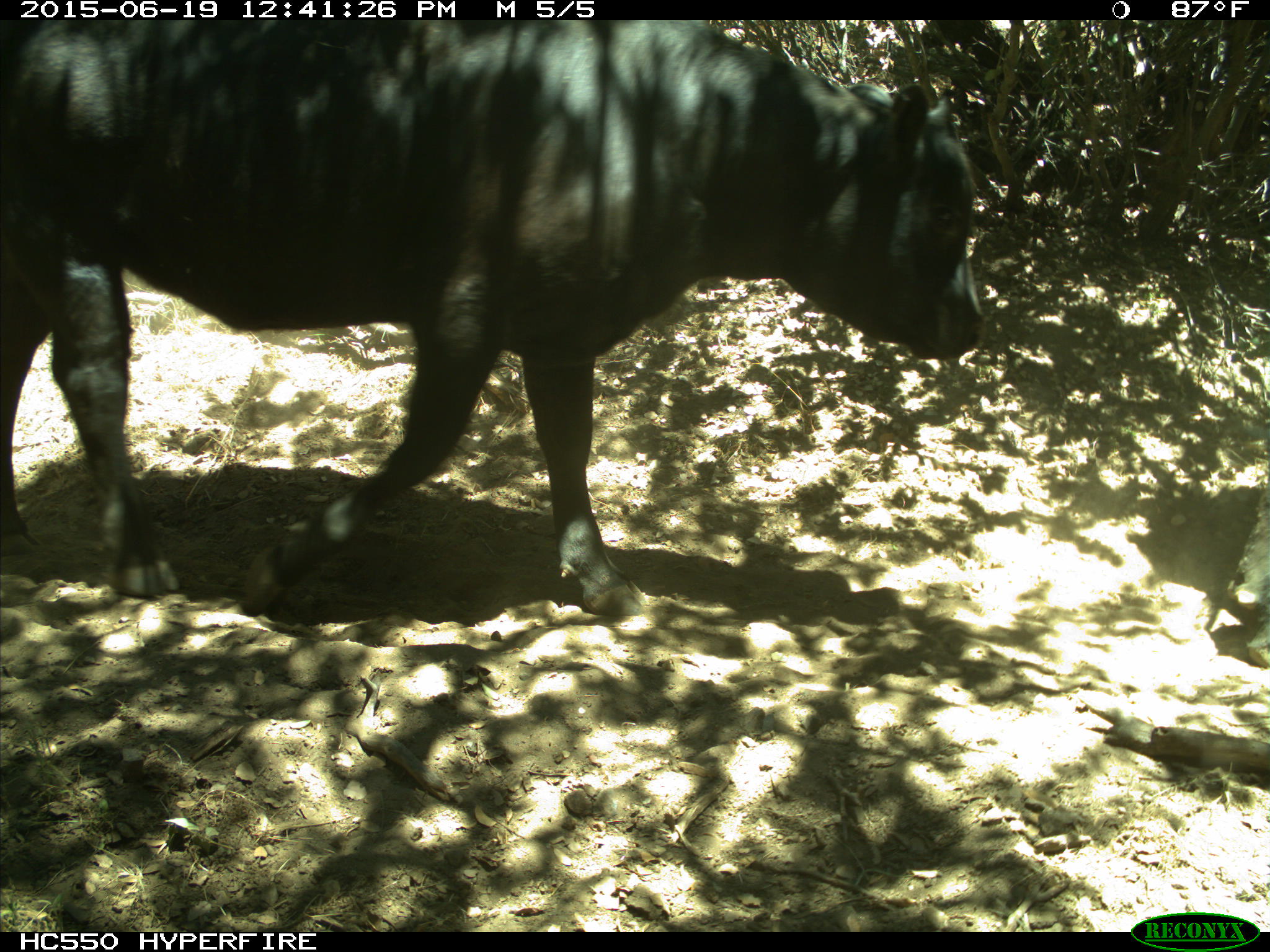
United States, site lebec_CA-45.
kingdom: Animalia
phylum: Chordata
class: Mammalia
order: Artiodactyla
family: Bovidae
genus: Bos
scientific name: Bos taurus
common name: domestic cow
Bos taurus (domestic cow).